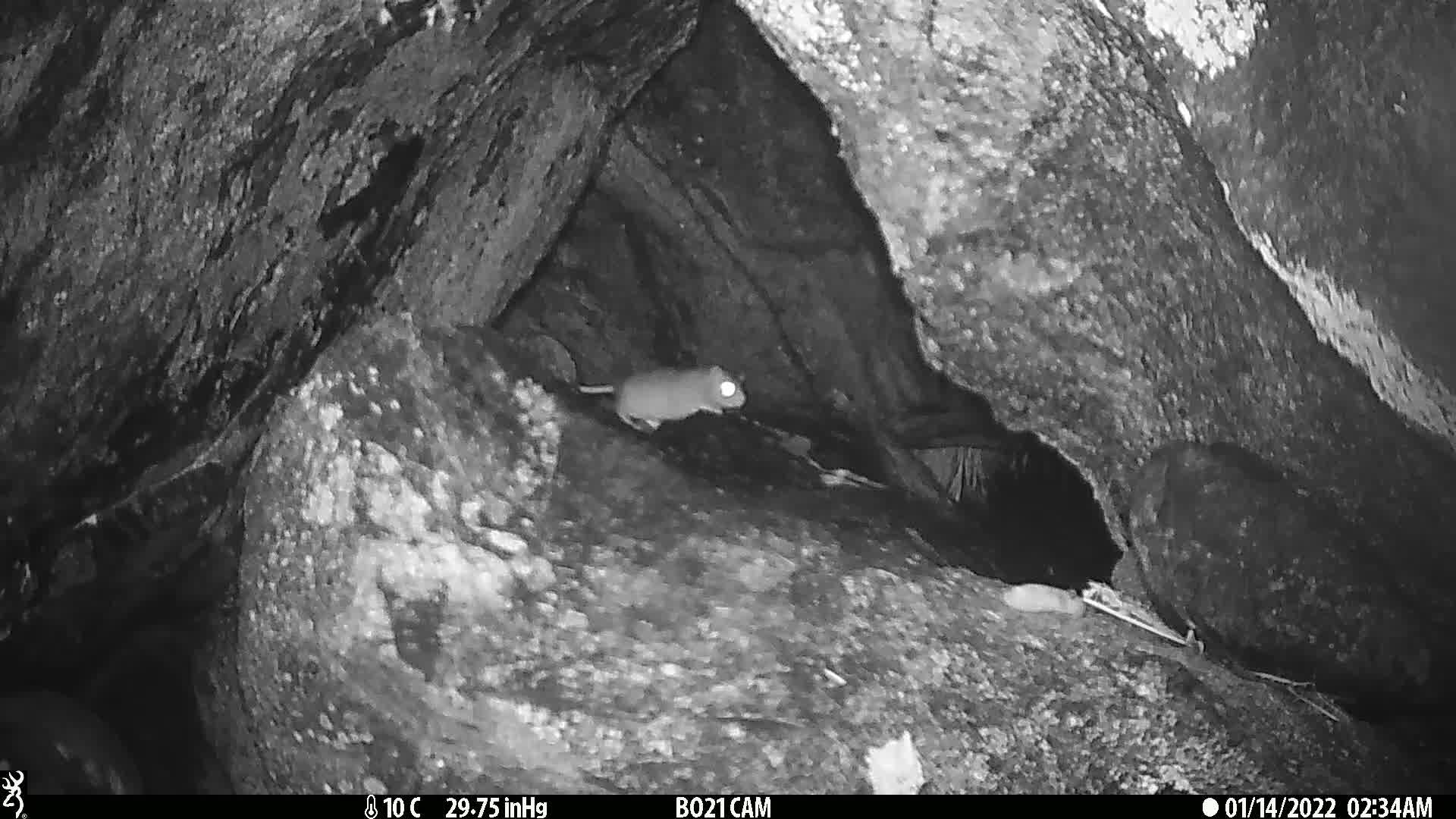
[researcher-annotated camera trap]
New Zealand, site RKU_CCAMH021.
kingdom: Animalia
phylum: Chordata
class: Mammalia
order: Rodentia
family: Muridae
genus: Rattus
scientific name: Rattus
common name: rat